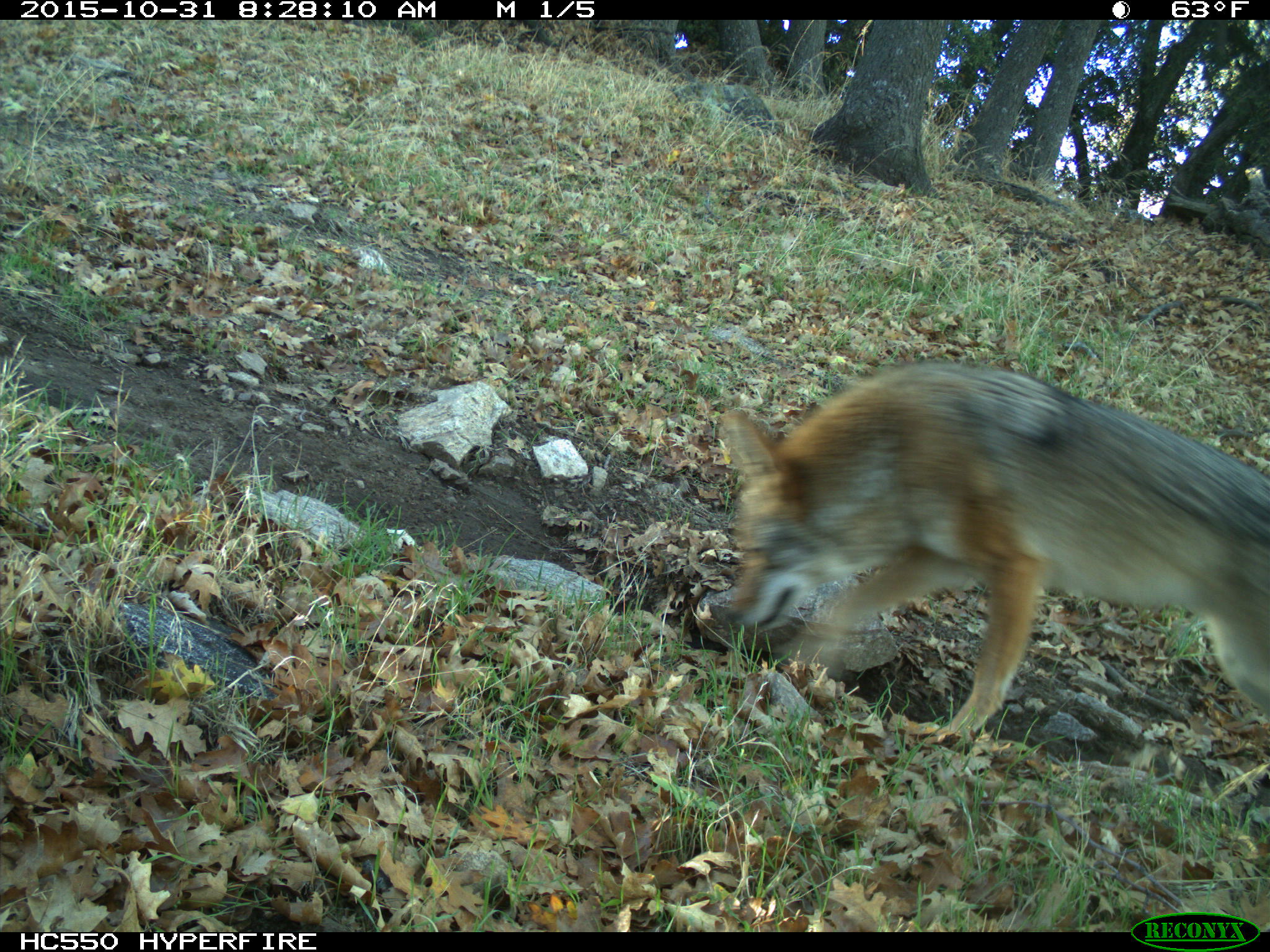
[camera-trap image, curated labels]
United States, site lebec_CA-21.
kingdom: Animalia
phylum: Chordata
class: Mammalia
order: Carnivora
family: Canidae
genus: Canis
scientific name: Canis latrans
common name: coyote